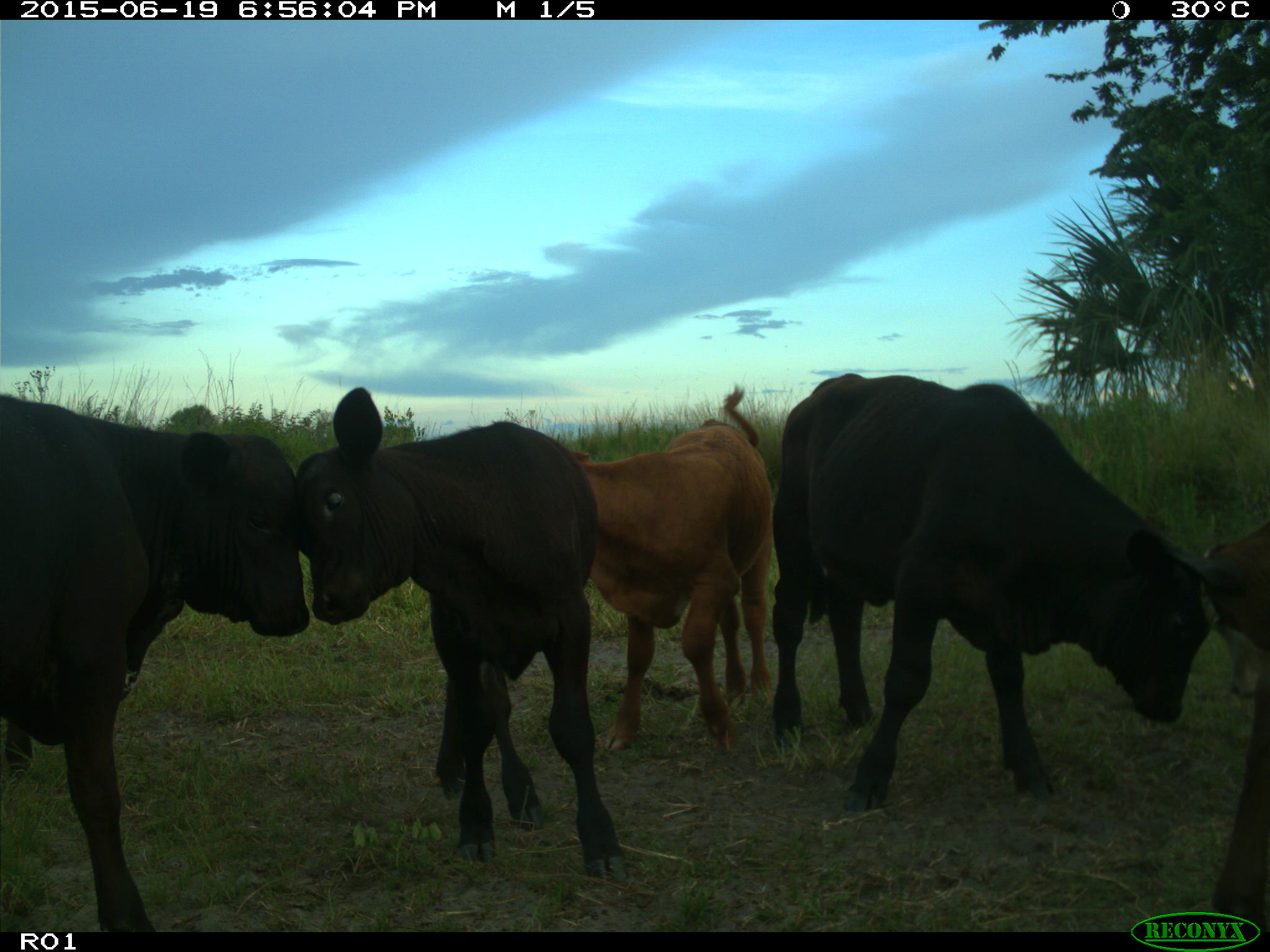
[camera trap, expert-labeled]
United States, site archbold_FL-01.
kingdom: Animalia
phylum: Chordata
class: Mammalia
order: Artiodactyla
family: Bovidae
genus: Bos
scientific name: Bos taurus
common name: domestic cow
Bos taurus (domestic cow).